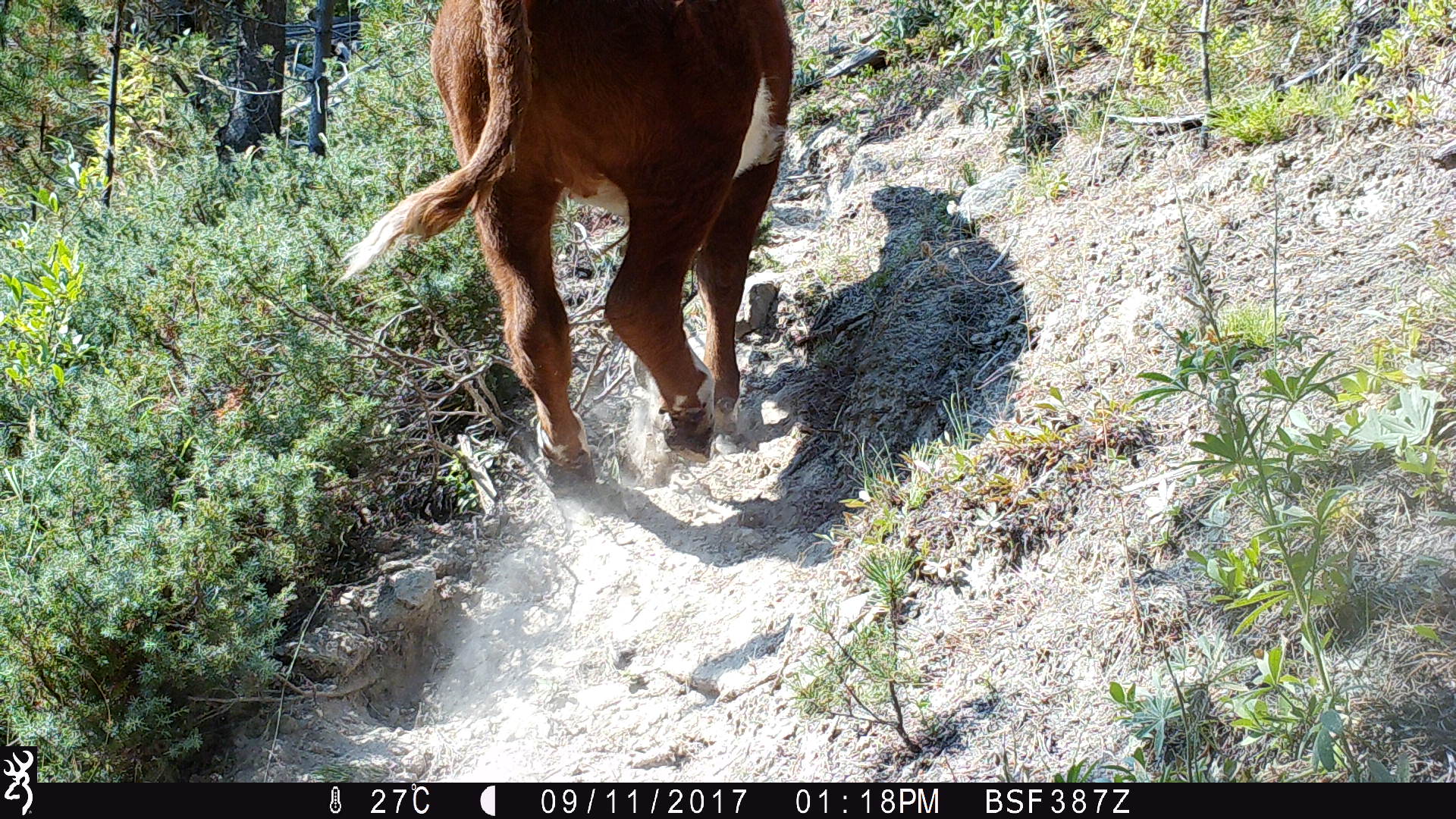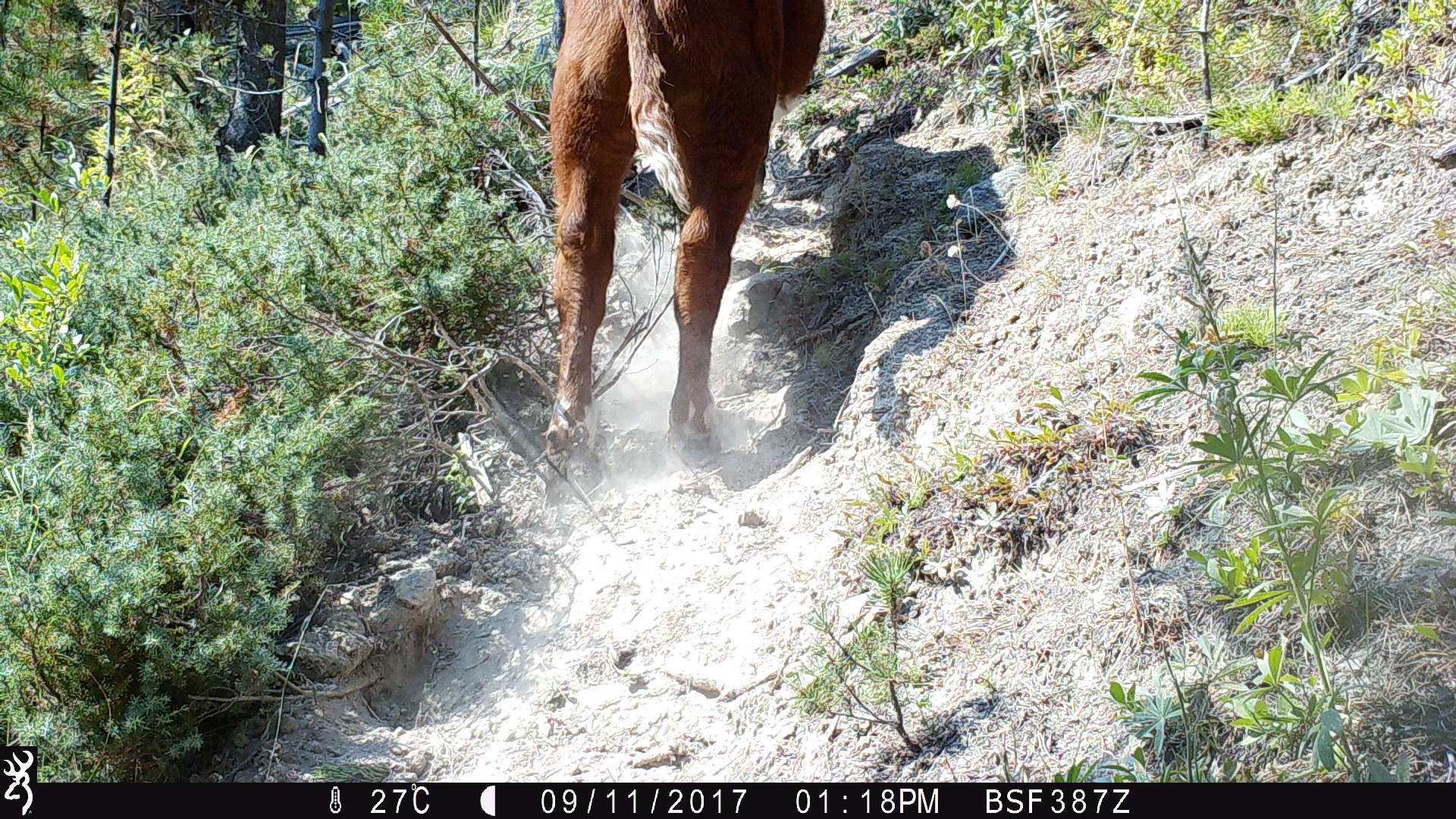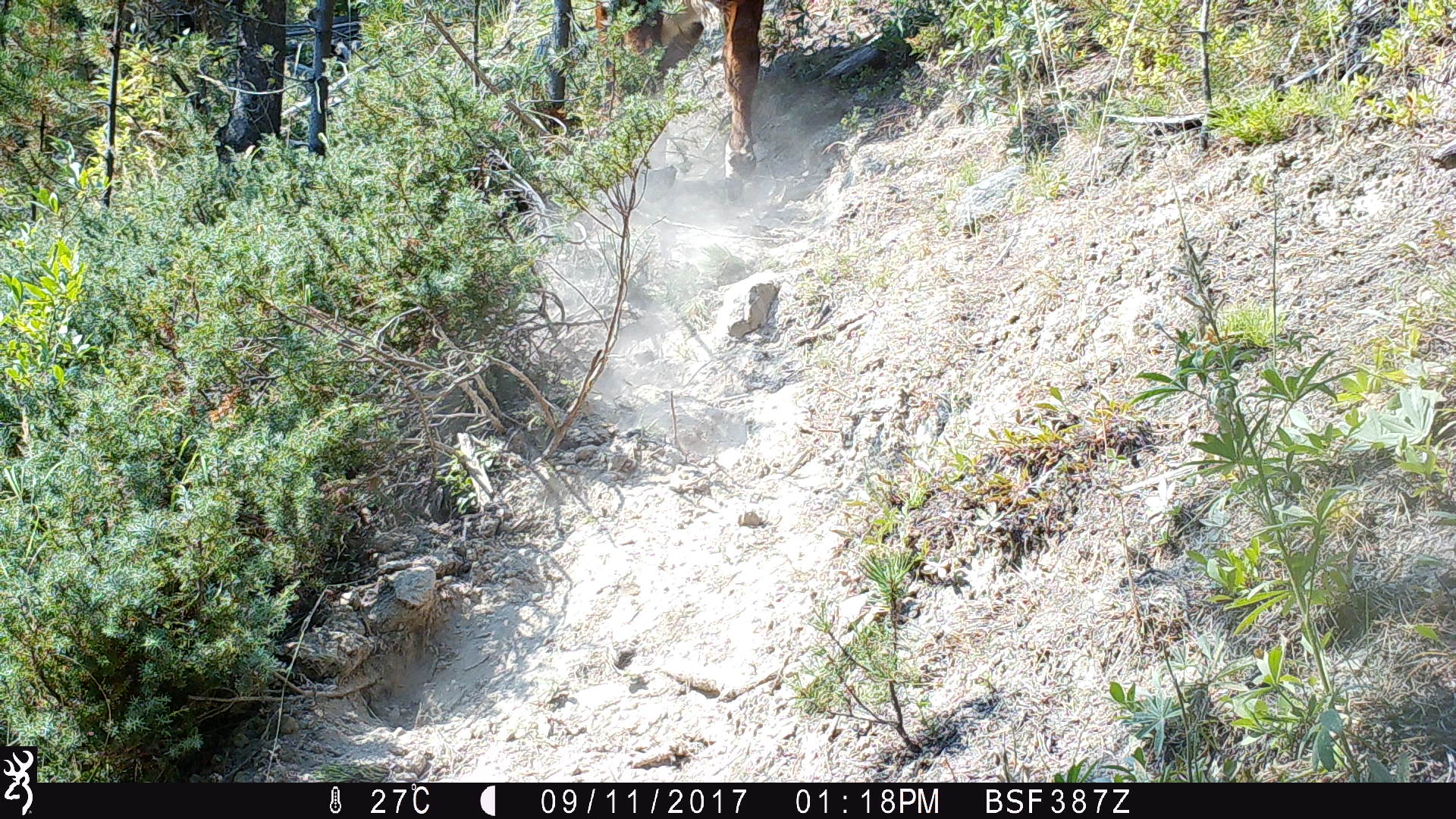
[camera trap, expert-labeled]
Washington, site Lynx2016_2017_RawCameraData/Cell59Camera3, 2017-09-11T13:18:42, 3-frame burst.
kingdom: Animalia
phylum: Chordata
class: Mammalia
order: Artiodactyla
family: Bovidae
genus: Bos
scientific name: Bos taurus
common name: domestic cattle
Domestic cattle (Bos taurus). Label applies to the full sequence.